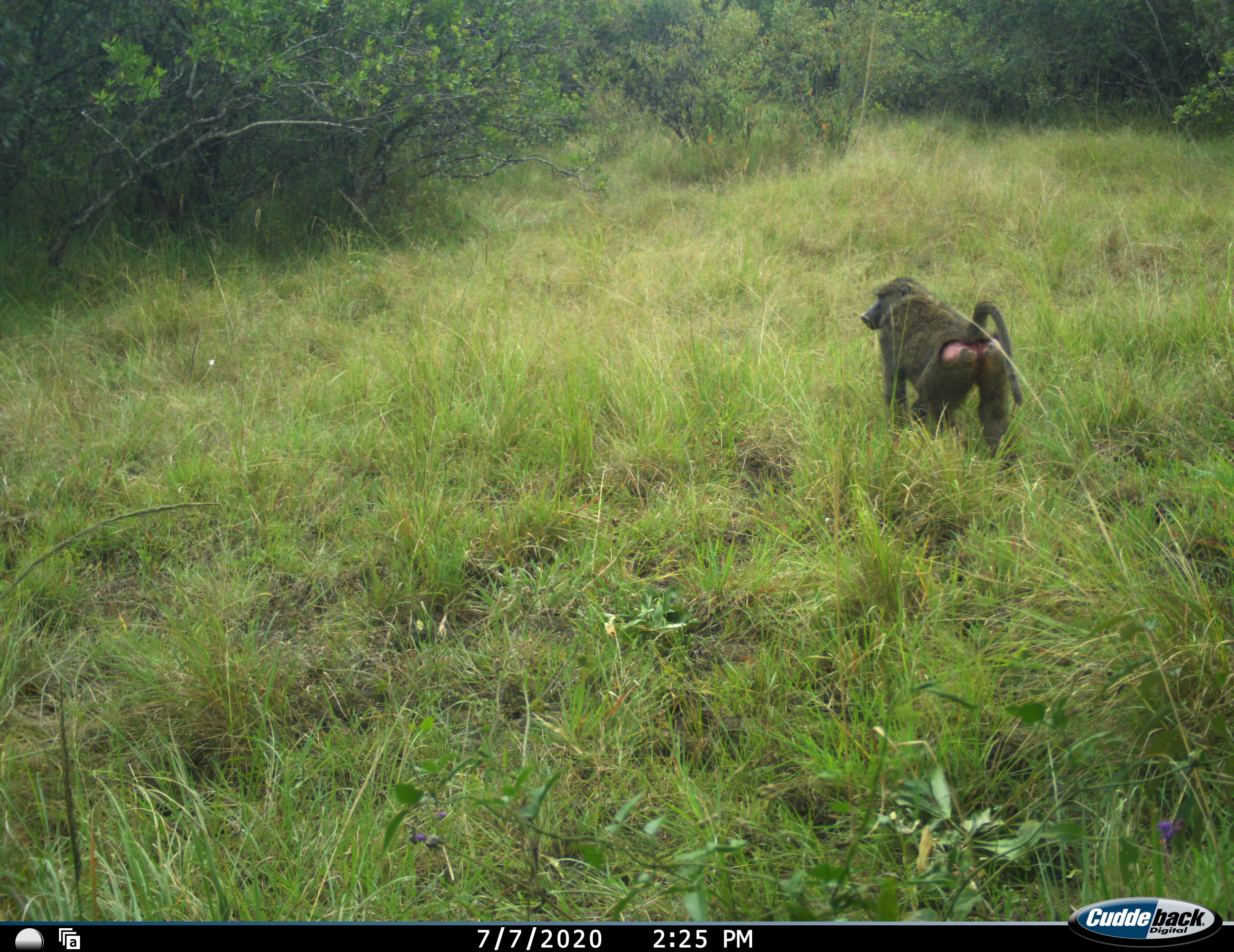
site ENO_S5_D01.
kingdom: Animalia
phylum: Chordata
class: Mammalia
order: Primates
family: Cercopithecidae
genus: Papio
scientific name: Papio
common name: baboon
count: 1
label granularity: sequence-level